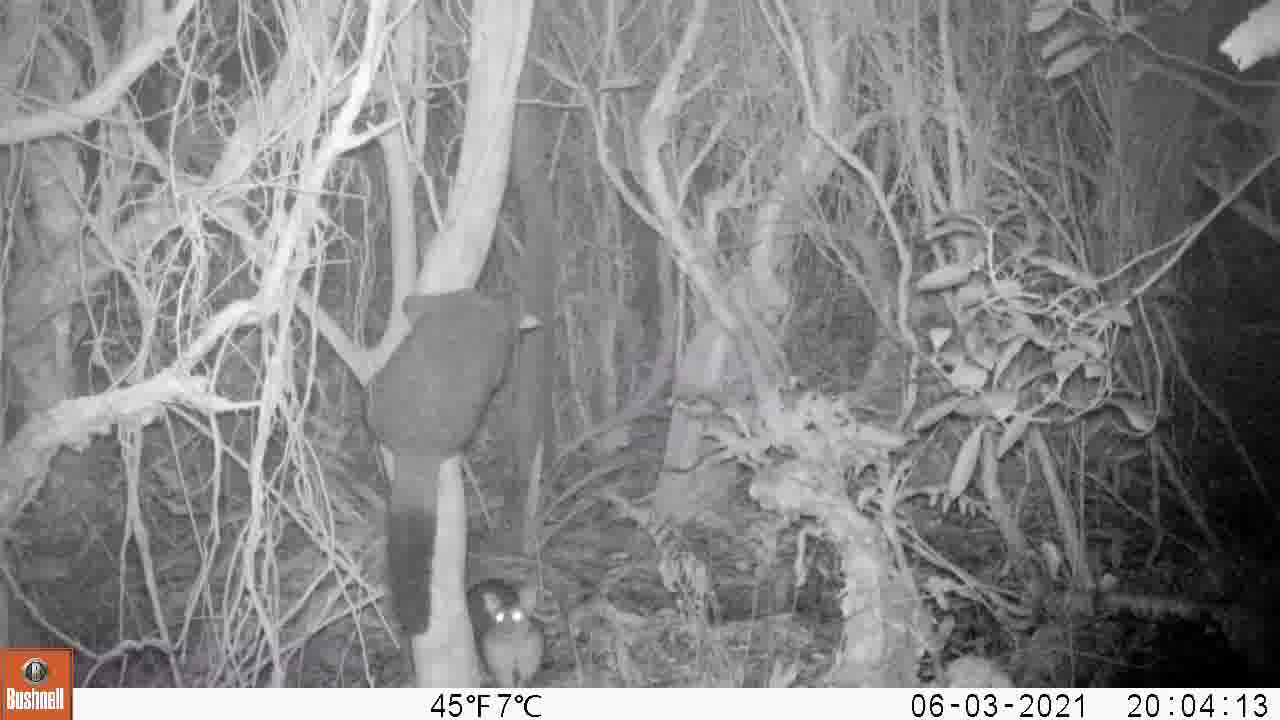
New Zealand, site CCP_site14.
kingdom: Animalia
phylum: Chordata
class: Mammalia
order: Diprotodontia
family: Phalangeridae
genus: Trichosurus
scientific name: Trichosurus vulpecula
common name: common brushtail possum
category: possum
Possum (common brushtail possum) (Trichosurus vulpecula).